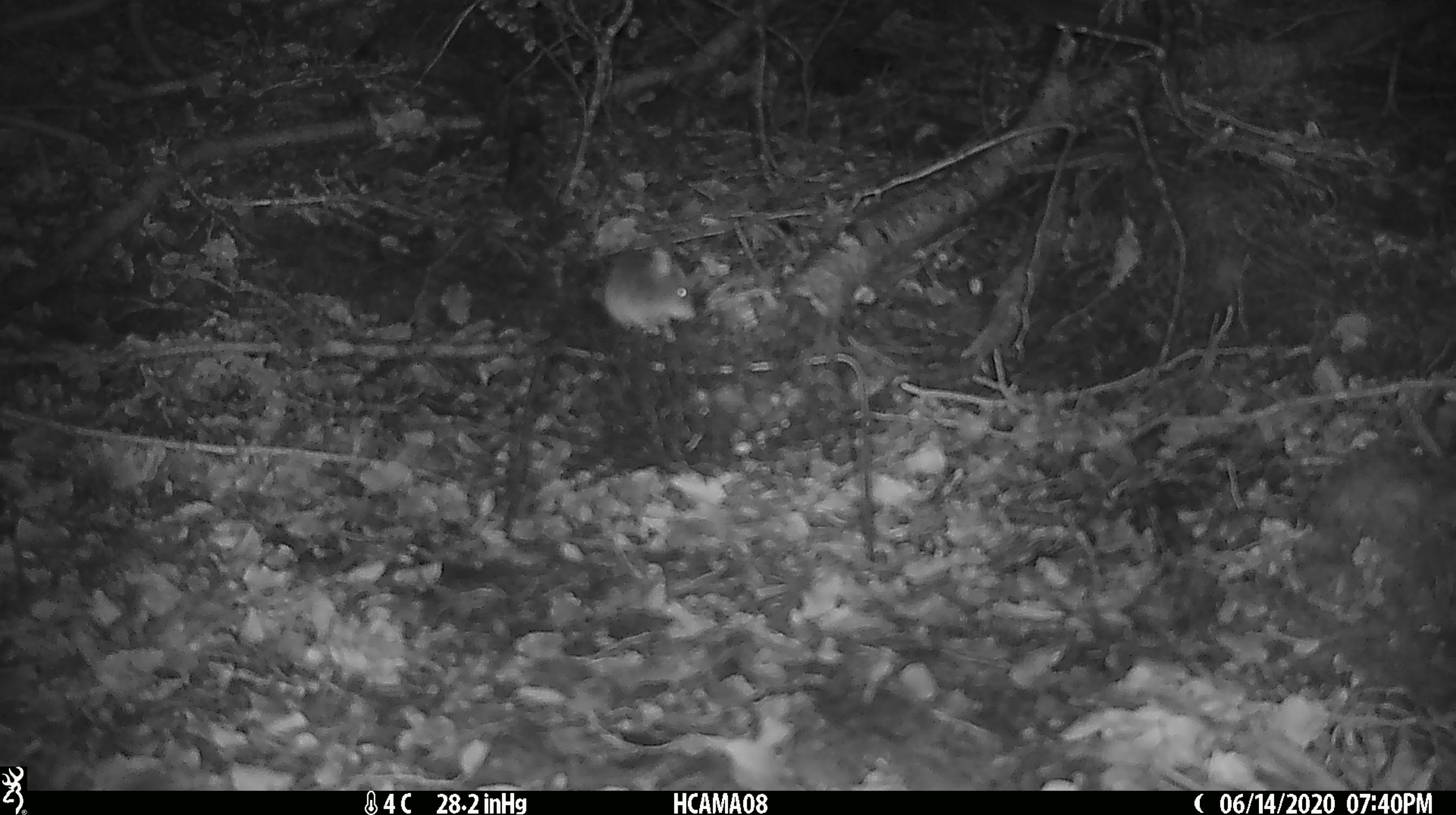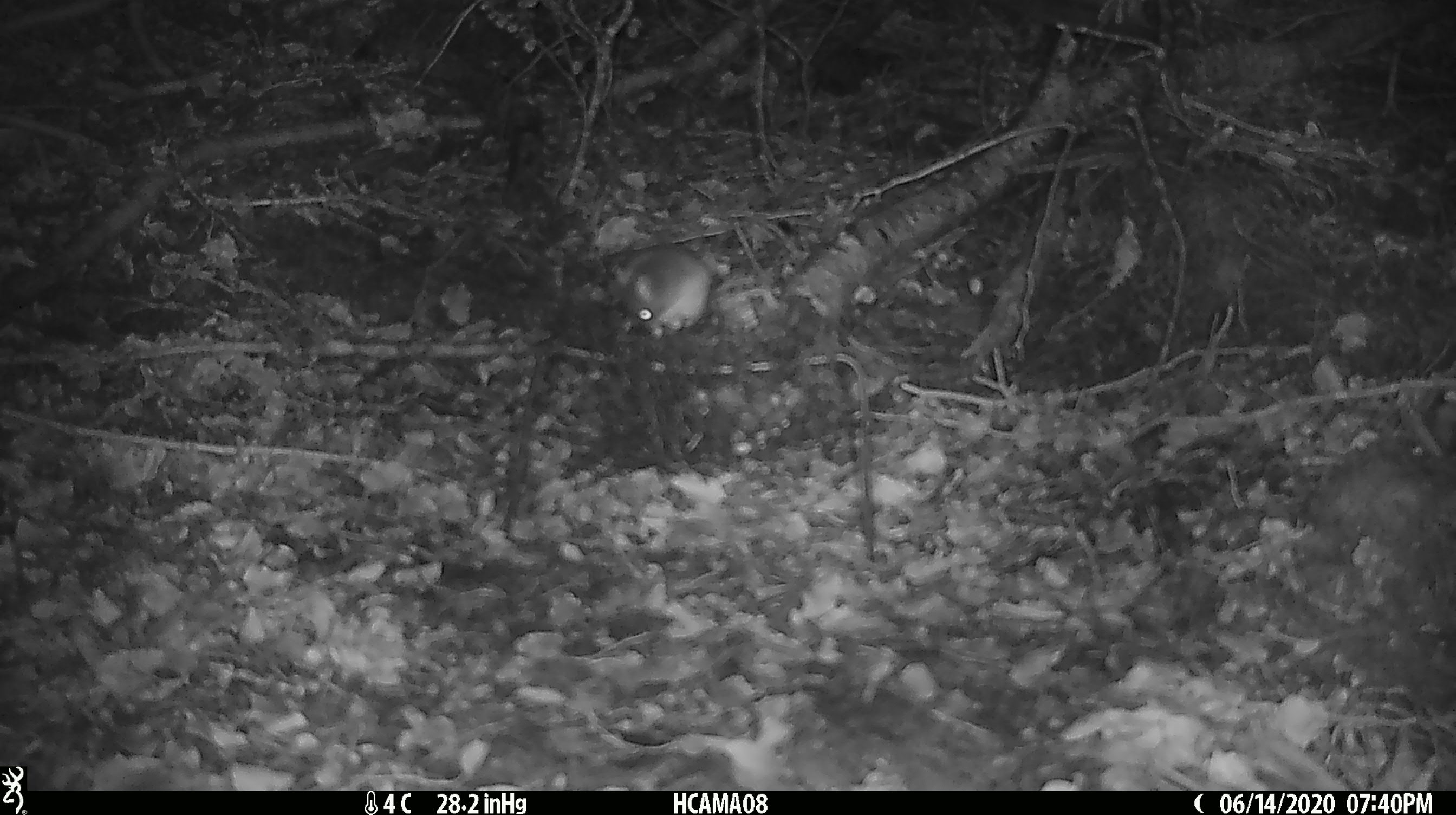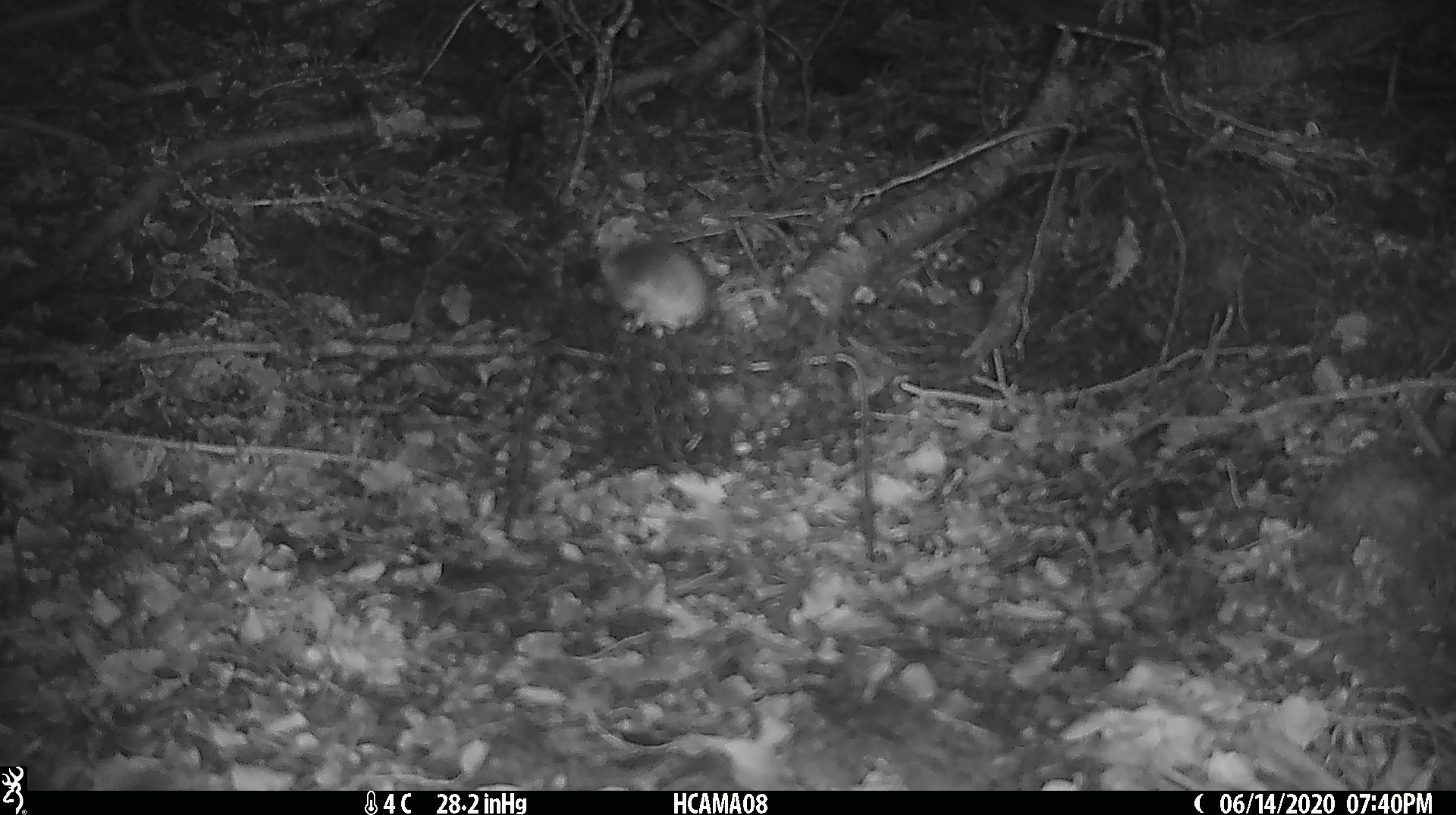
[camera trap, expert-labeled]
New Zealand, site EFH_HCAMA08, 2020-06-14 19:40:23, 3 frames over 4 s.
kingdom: Animalia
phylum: Chordata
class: Mammalia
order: Rodentia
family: Muridae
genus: Mus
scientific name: Mus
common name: mouse